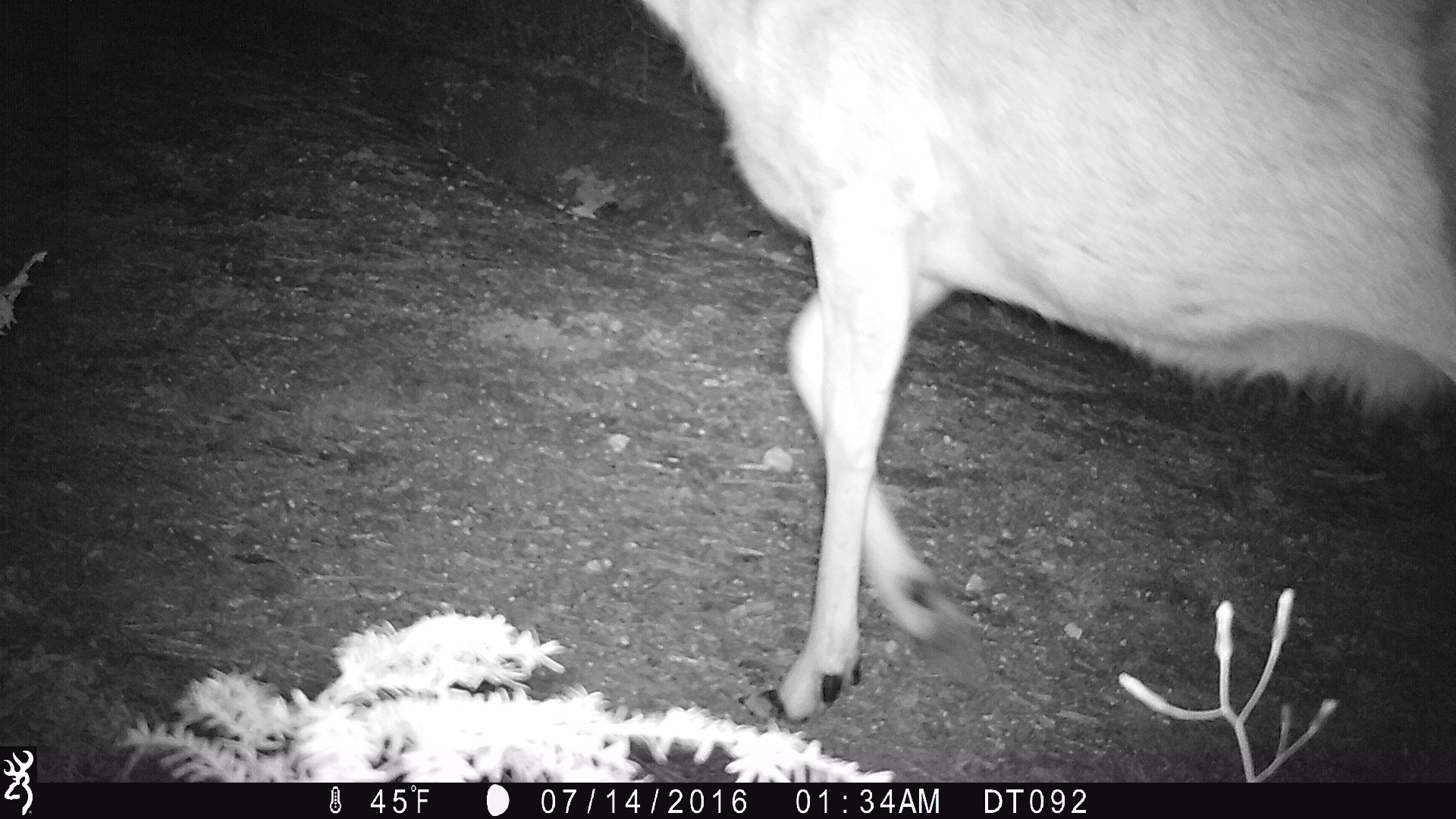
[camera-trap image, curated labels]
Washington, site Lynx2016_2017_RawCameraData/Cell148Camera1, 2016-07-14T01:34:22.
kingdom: Animalia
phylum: Chordata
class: Mammalia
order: Artiodactyla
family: Cervidae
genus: Odocoileus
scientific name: Odocoileus hemionus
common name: mule deer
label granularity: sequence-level